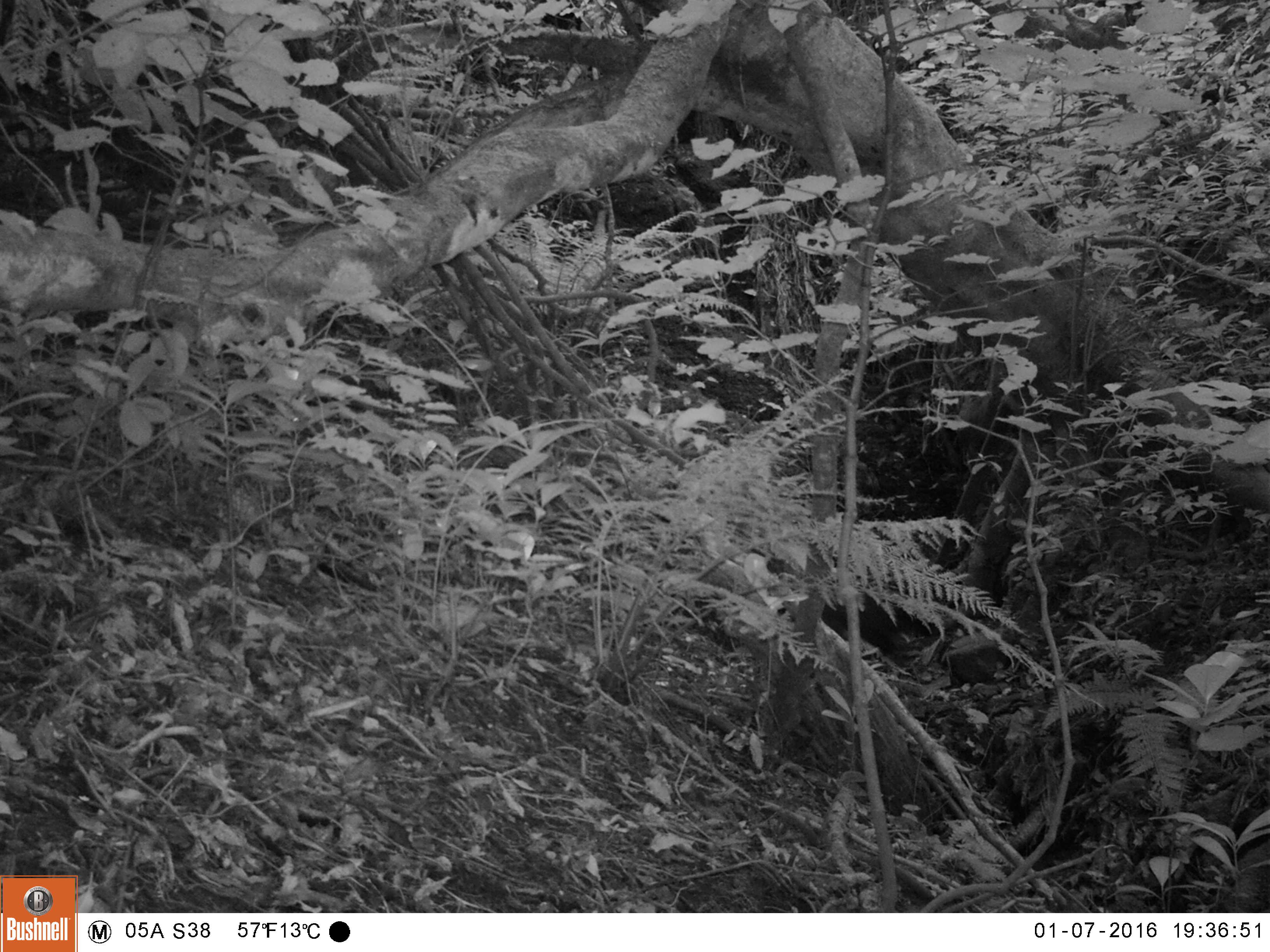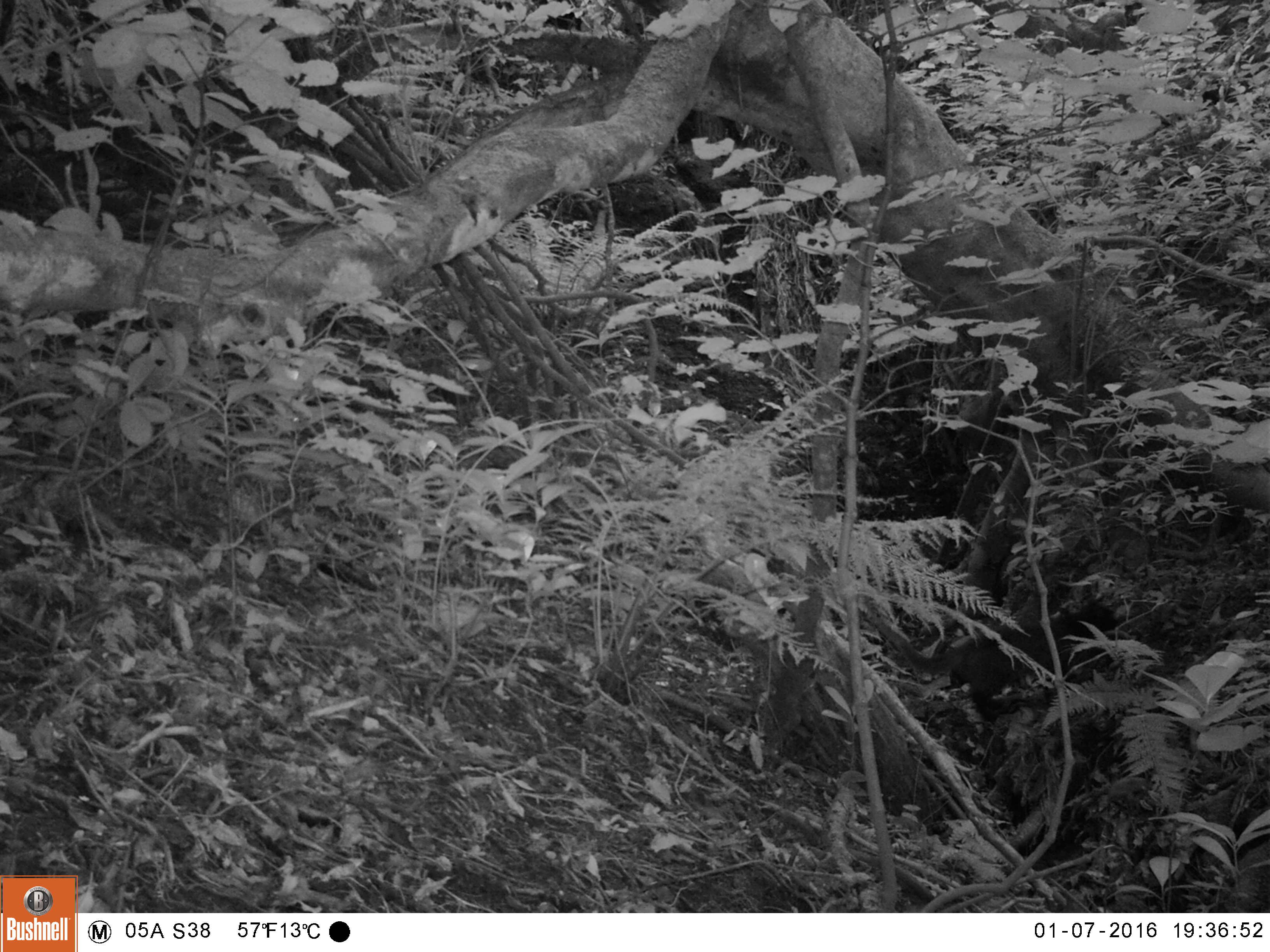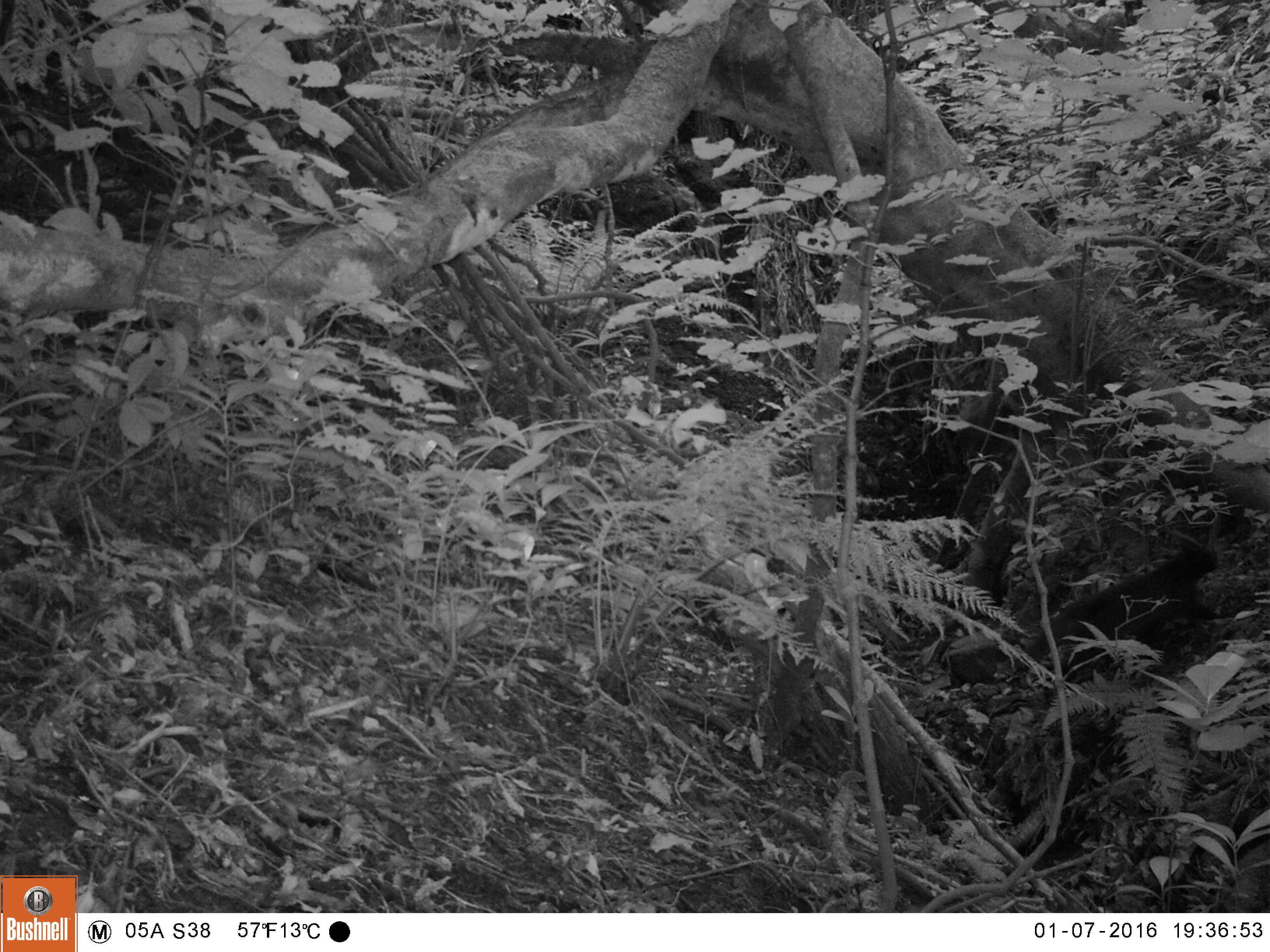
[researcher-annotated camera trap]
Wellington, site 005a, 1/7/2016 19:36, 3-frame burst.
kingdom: Animalia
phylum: Chordata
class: Mammalia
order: Carnivora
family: Felidae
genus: Felis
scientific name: Felis catus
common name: cat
Cat (Felis catus).